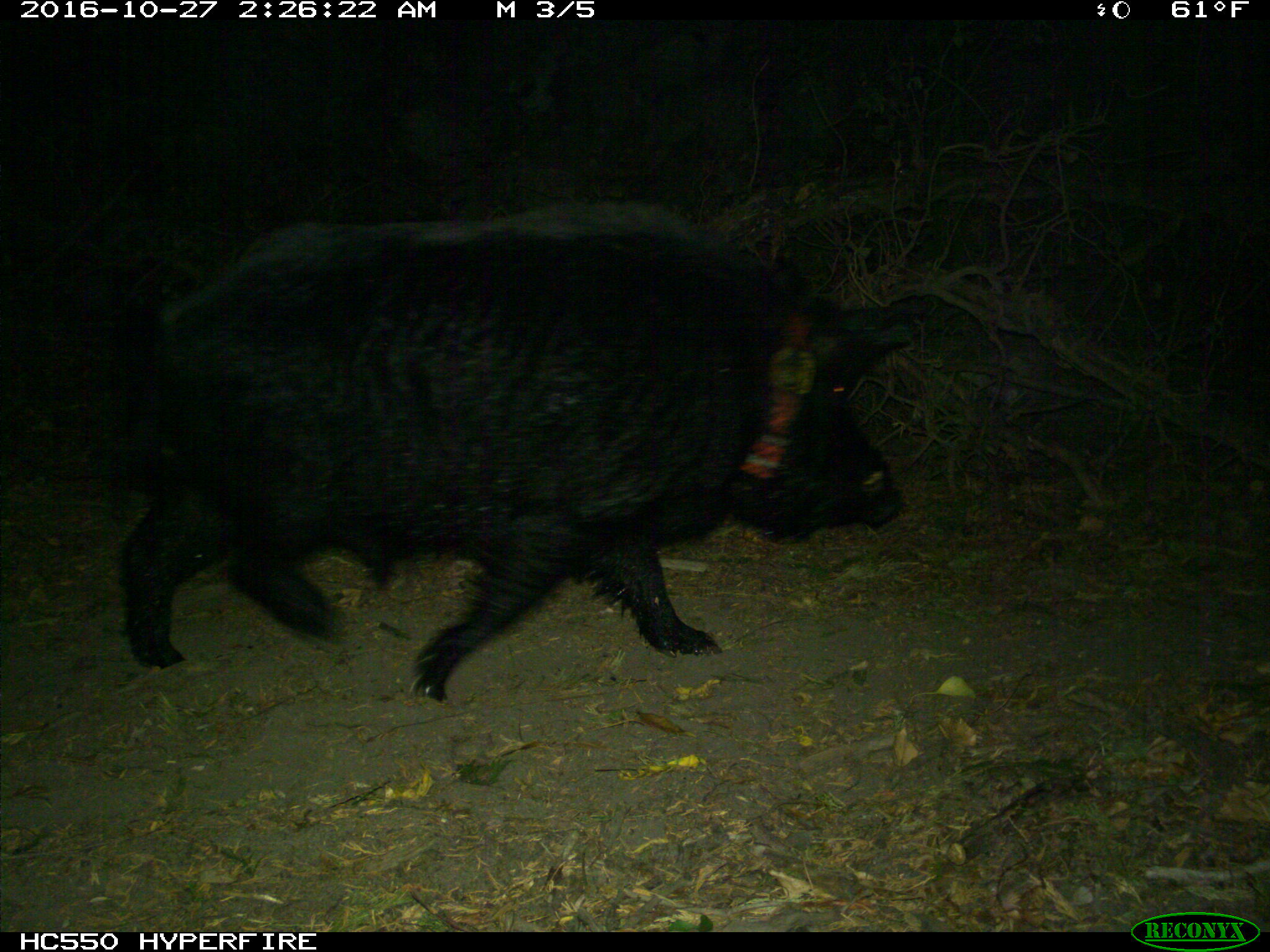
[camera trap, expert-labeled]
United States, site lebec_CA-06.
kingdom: Animalia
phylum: Chordata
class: Mammalia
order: Artiodactyla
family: Suidae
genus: Sus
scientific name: Sus scrofa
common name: wild boar